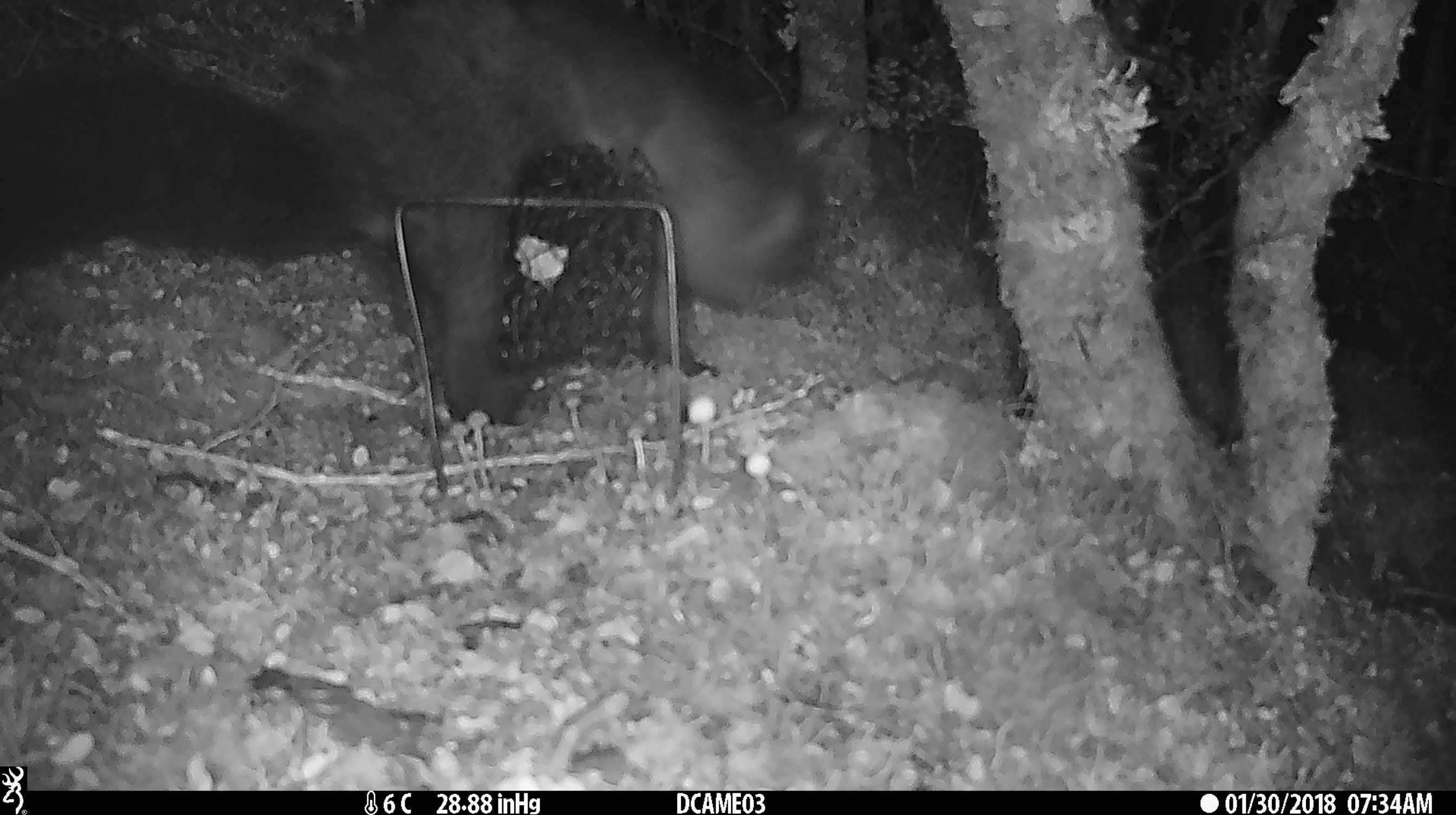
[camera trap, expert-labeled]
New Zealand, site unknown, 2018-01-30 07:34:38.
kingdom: Animalia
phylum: Chordata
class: Mammalia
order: Diprotodontia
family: Phalangeridae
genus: Trichosurus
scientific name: Trichosurus vulpecula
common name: common brushtail possum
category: possum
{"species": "possum (common brushtail possum) (Trichosurus vulpecula)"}